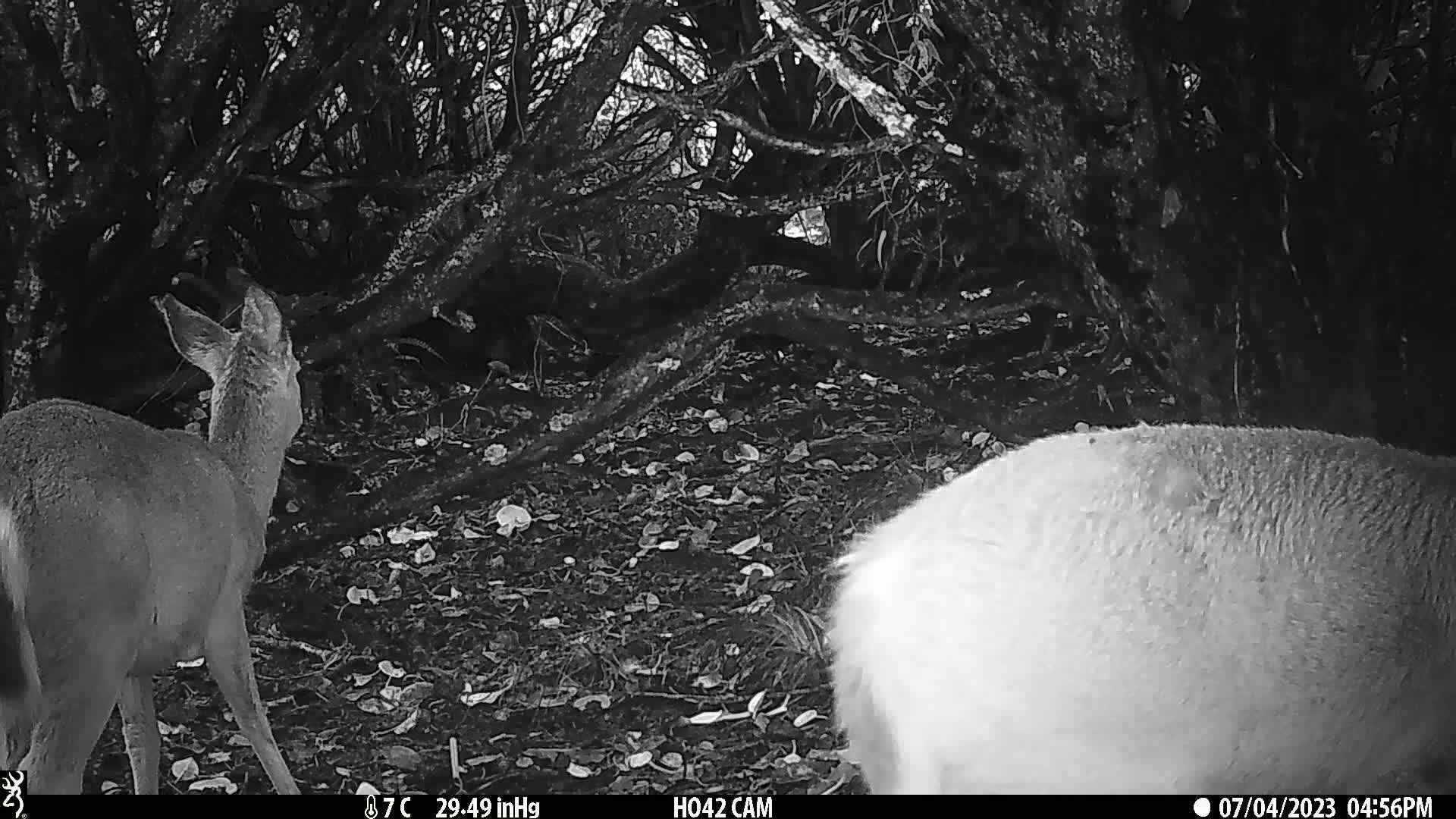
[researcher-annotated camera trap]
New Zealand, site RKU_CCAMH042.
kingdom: Animalia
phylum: Chordata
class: Mammalia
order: Artiodactyla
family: Cervidae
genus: Odocoileus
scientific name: Odocoileus virginianus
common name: white-tailed deer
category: white tailed deer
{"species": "white tailed deer (white-tailed deer) (Odocoileus virginianus)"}